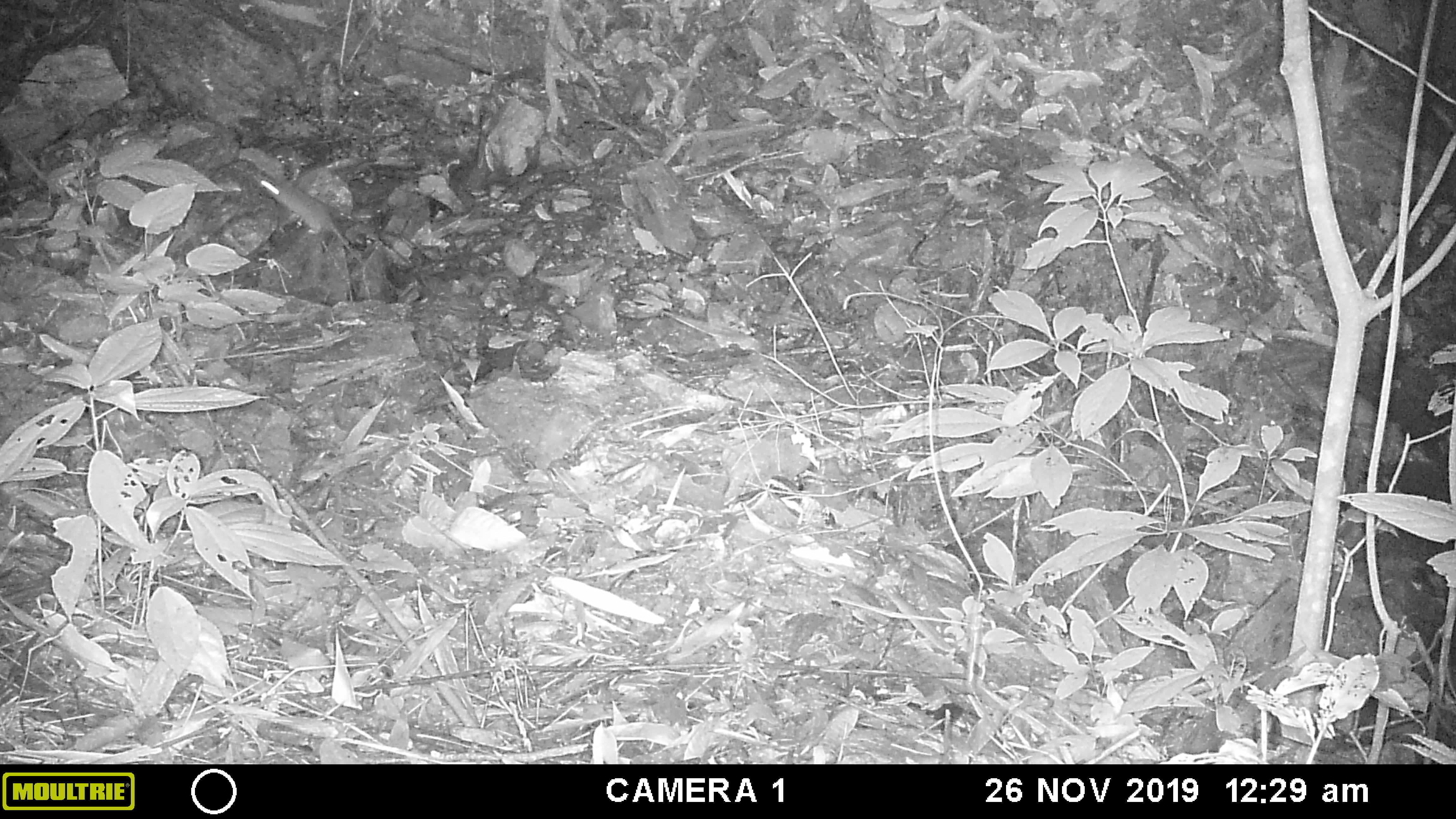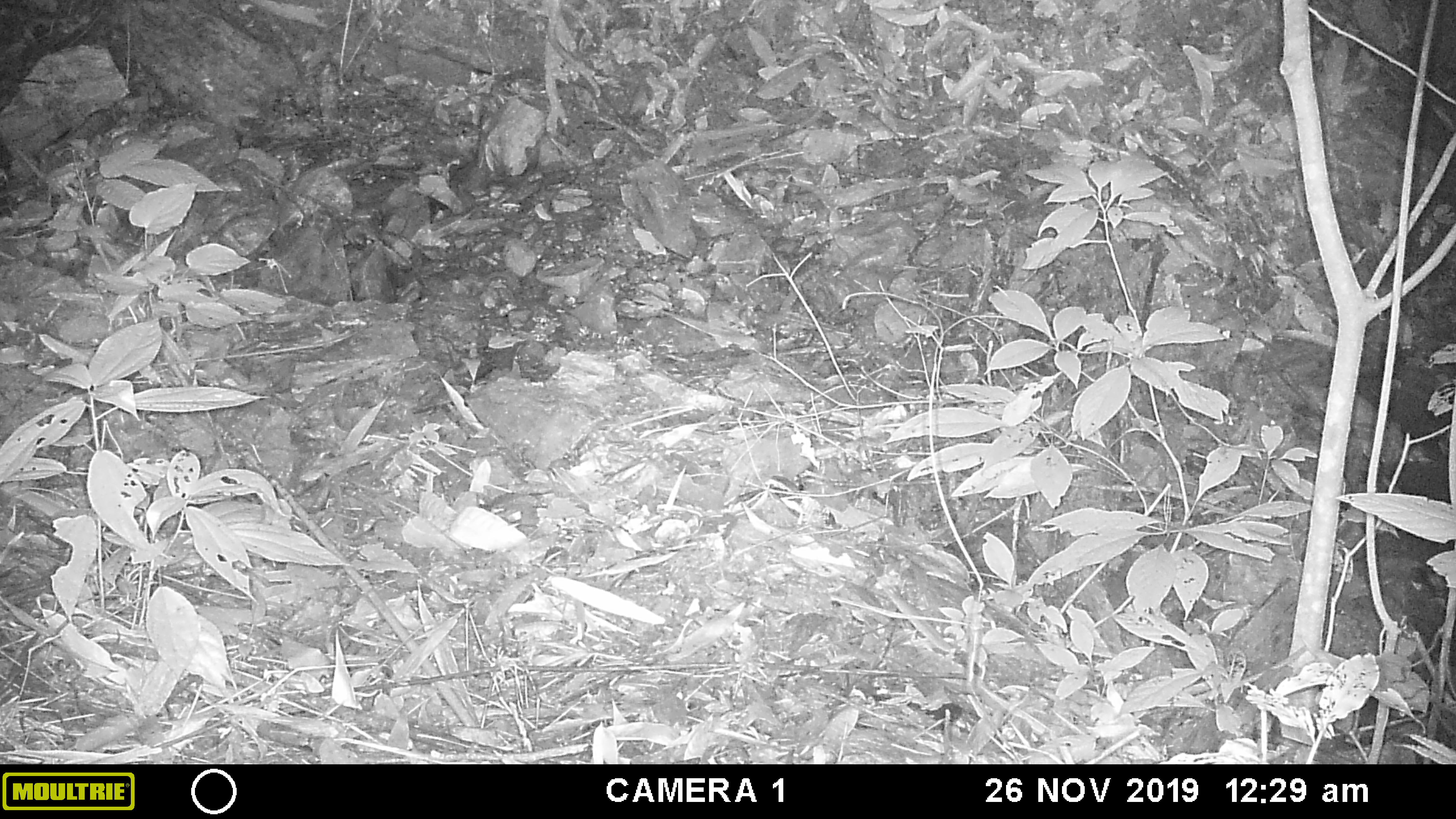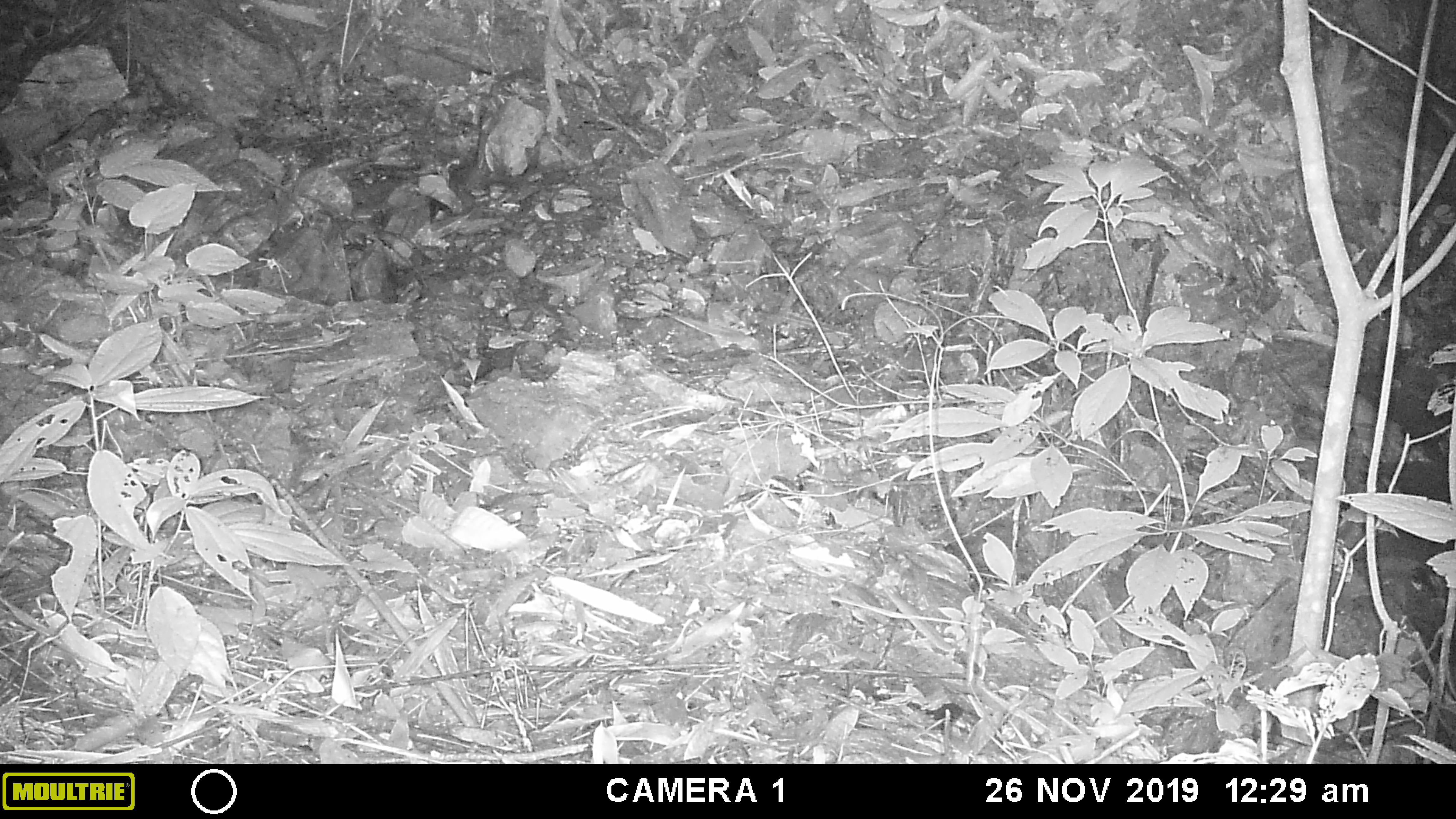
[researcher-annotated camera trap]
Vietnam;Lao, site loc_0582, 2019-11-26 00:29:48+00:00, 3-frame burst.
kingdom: Animalia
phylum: Chordata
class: Mammalia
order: Rodentia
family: Muridae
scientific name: Muridae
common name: old-world mice and rats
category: unidentified murid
Unidentified murid (old-world mice and rats) (Muridae). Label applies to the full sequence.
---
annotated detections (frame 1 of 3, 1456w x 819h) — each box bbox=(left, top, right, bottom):
unidentified murid: bbox=(259, 178, 382, 277)